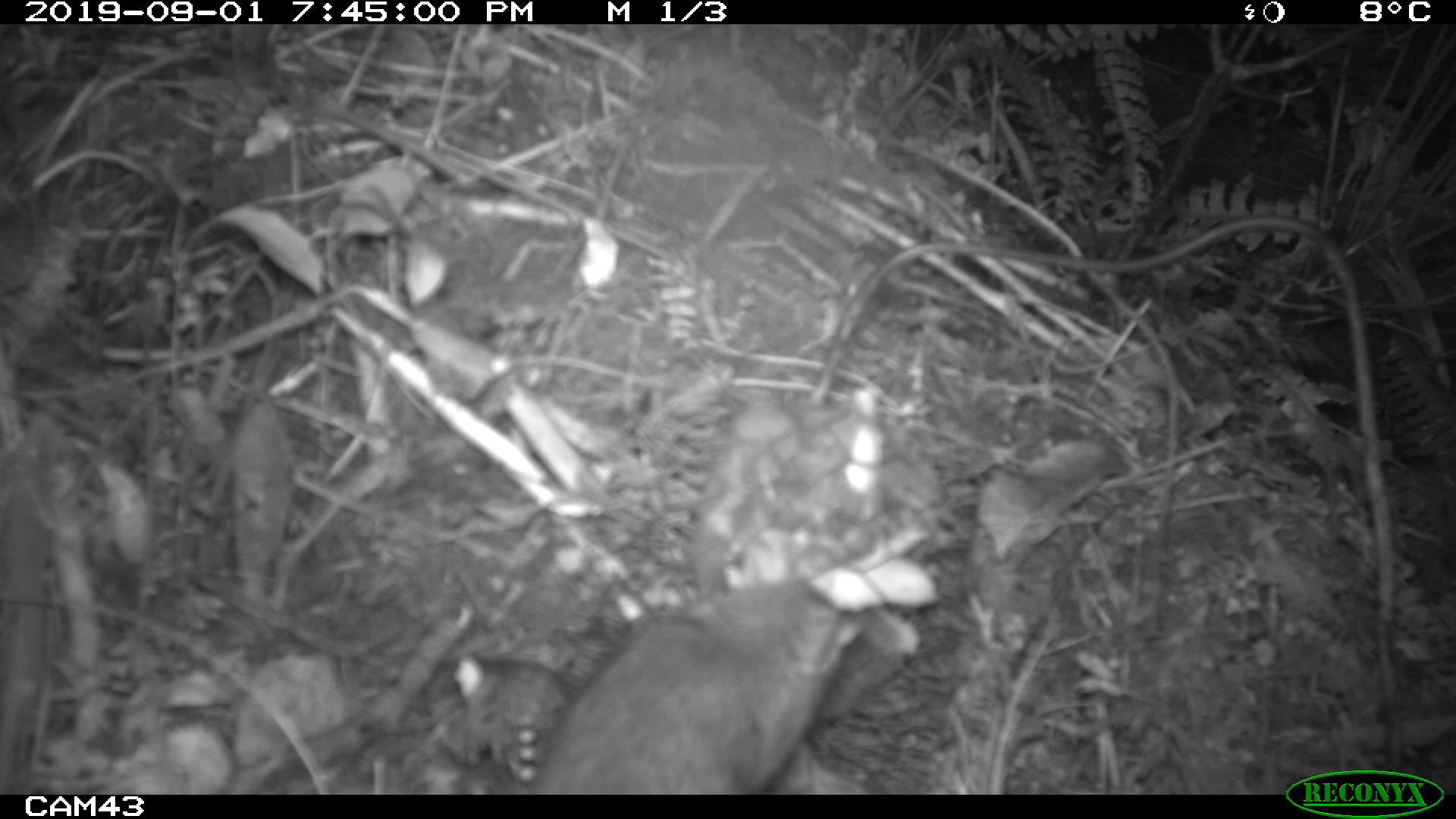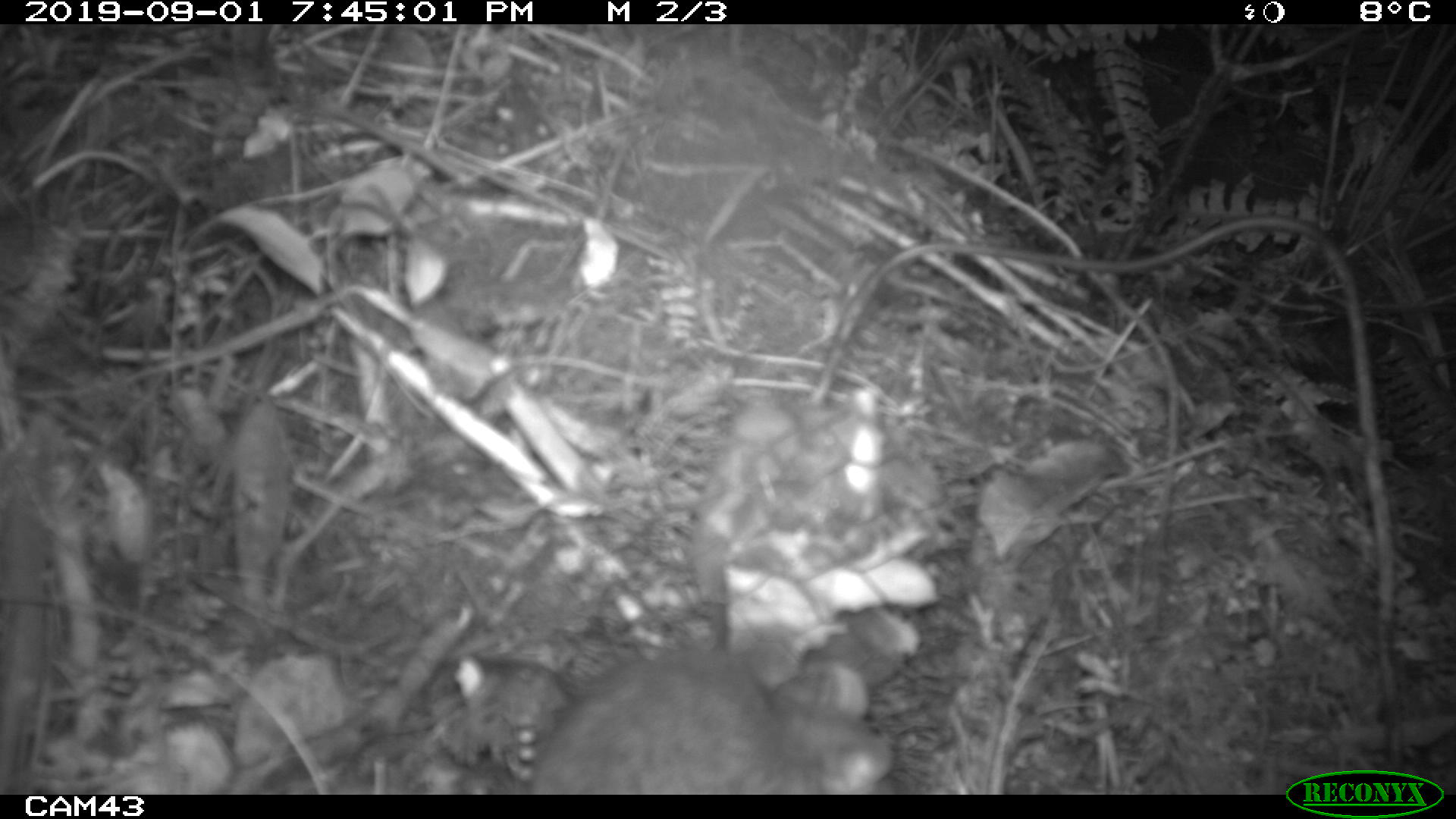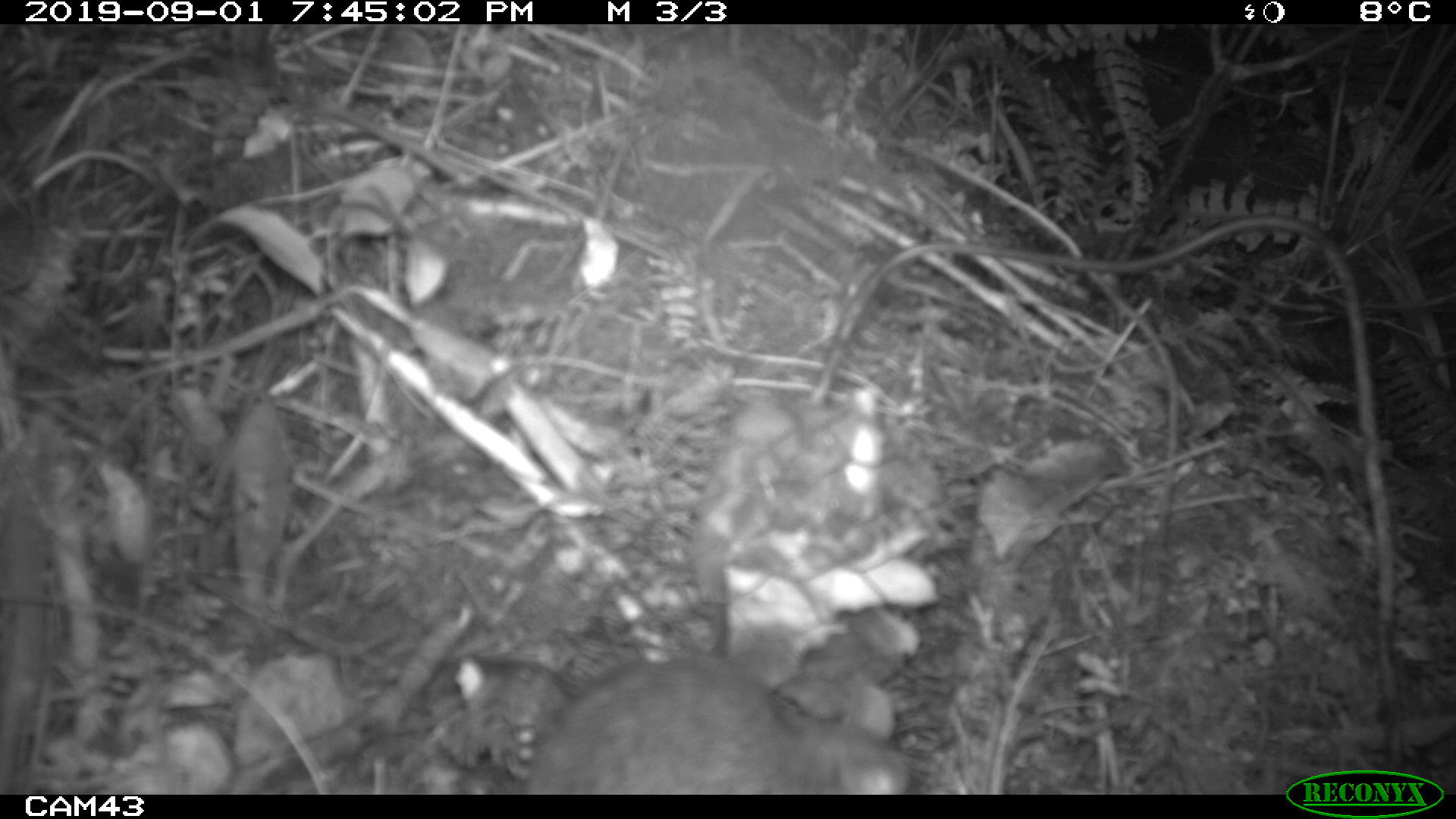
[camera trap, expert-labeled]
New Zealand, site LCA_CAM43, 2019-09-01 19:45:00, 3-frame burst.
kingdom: Animalia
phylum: Chordata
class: Mammalia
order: Rodentia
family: Muridae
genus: Rattus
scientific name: Rattus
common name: rat